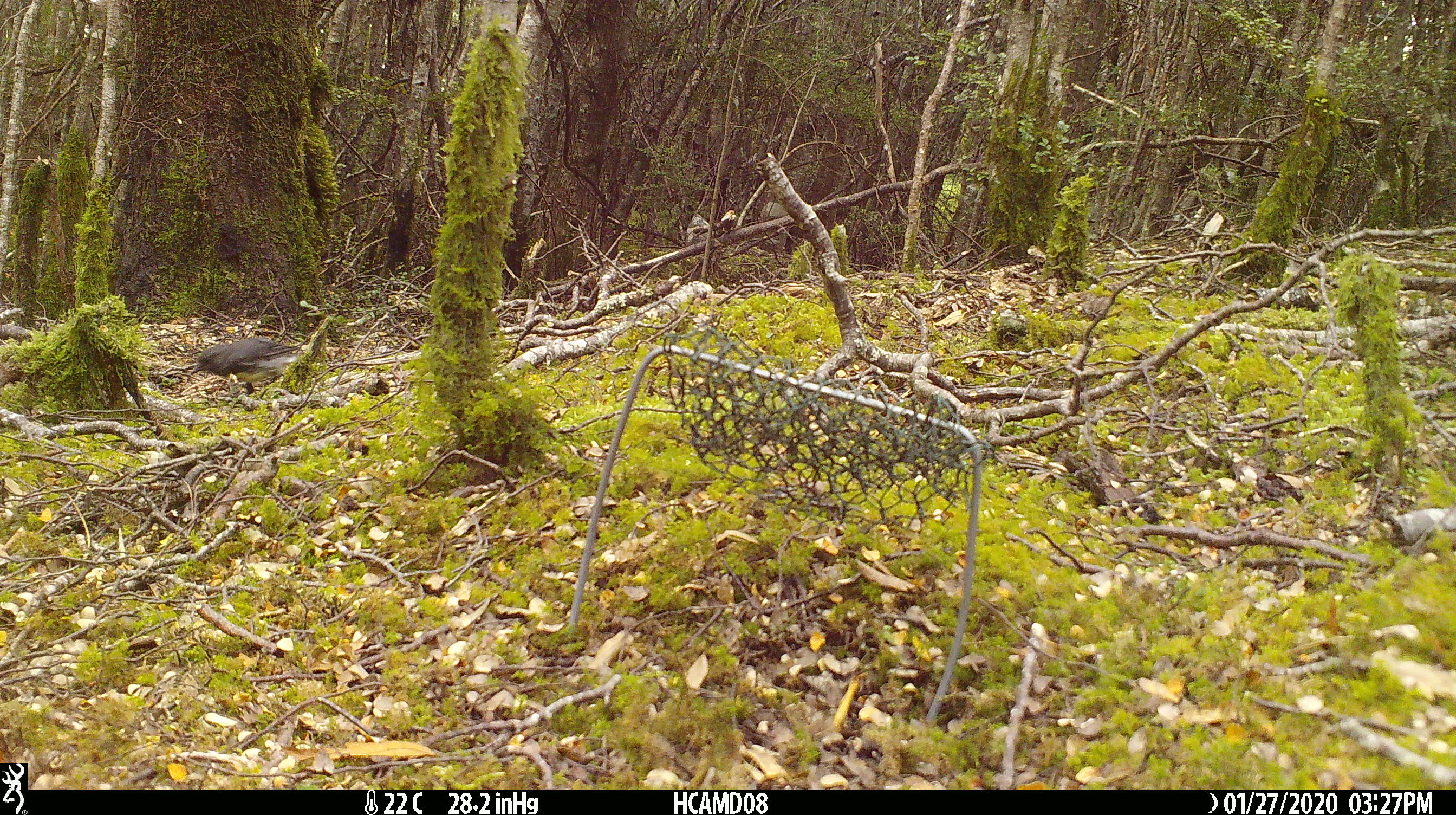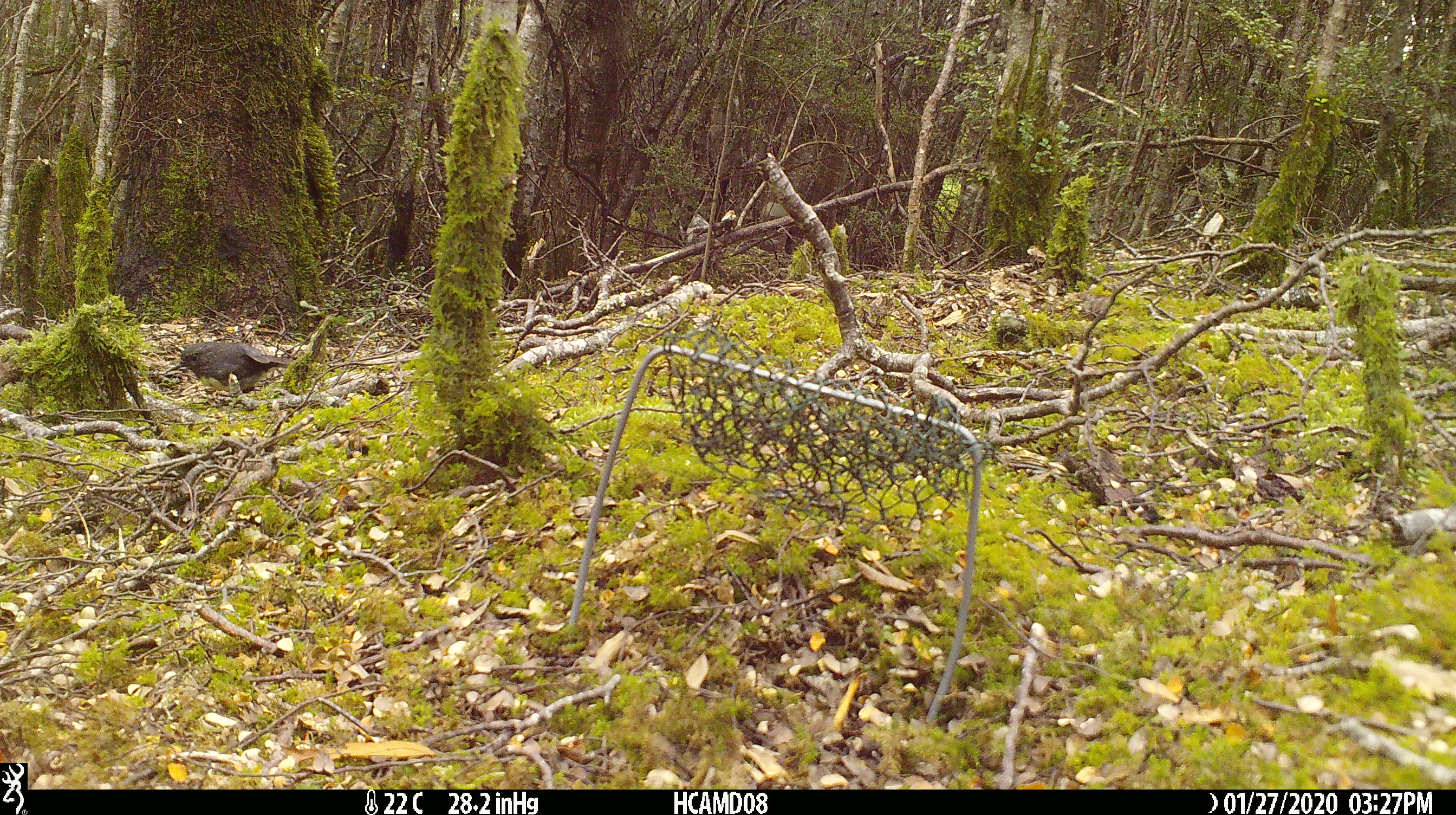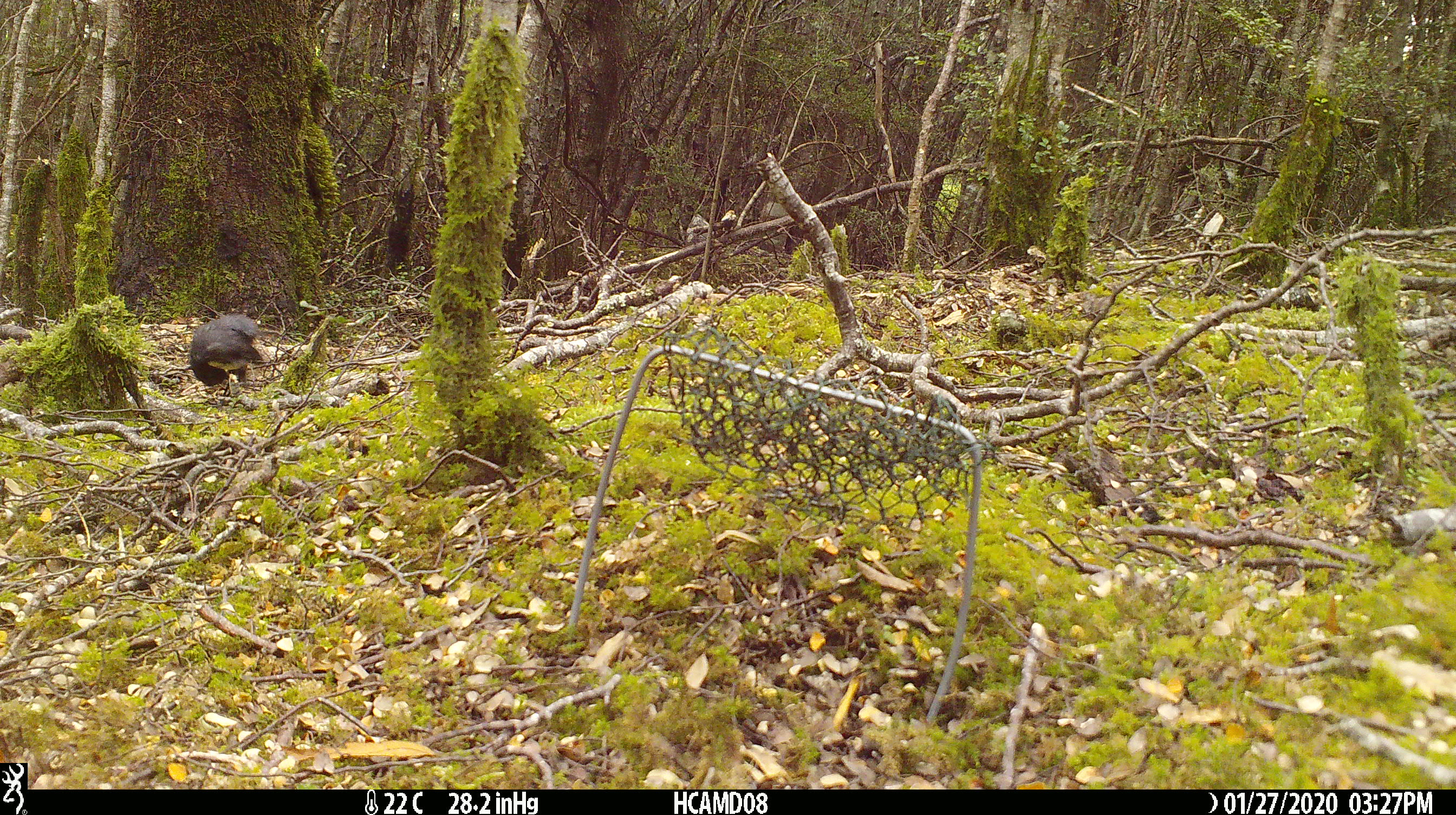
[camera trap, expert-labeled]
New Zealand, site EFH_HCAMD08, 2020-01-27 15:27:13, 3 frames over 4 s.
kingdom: Animalia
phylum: Chordata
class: Aves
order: Passeriformes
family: Petroicidae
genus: Petroica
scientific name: Petroica australis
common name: new zealand robin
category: robin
Robin (new zealand robin) (Petroica australis).